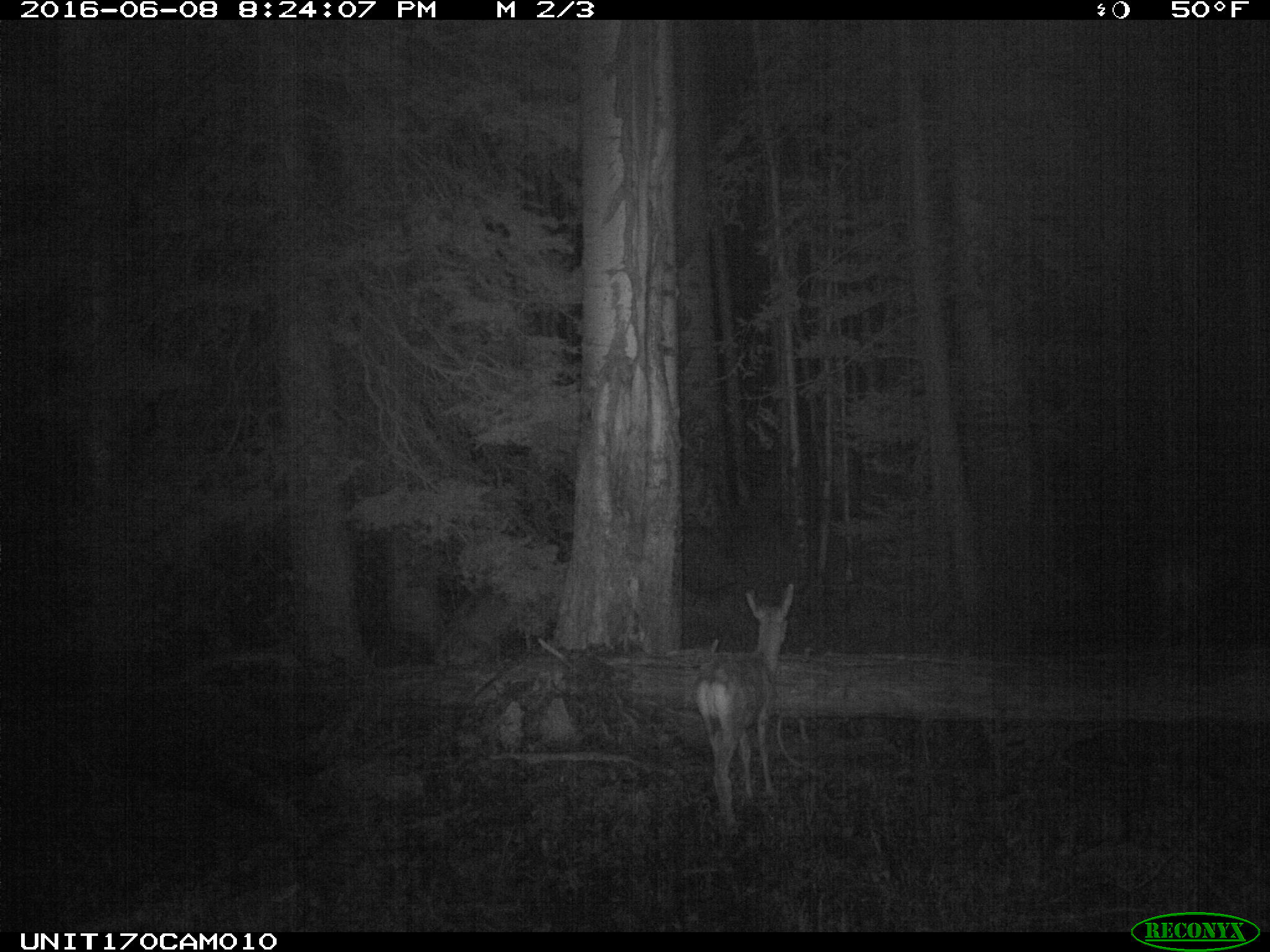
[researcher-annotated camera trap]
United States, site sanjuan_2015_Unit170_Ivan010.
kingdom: Animalia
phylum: Chordata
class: Mammalia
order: Artiodactyla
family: Cervidae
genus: Odocoileus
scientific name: Odocoileus hemionus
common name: mule deer